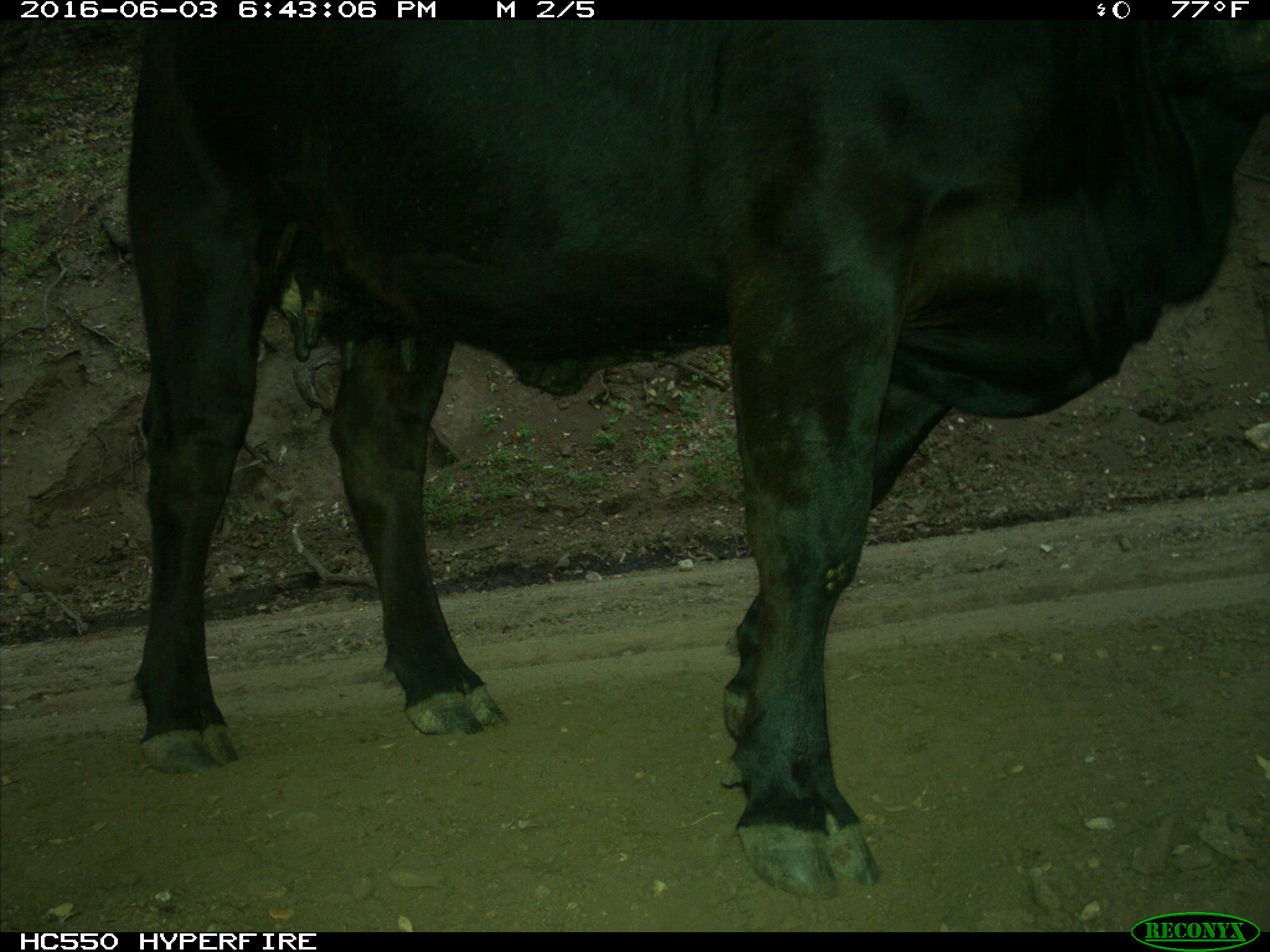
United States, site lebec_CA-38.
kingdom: Animalia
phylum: Chordata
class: Mammalia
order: Artiodactyla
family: Bovidae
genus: Bos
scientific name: Bos taurus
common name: domestic cow